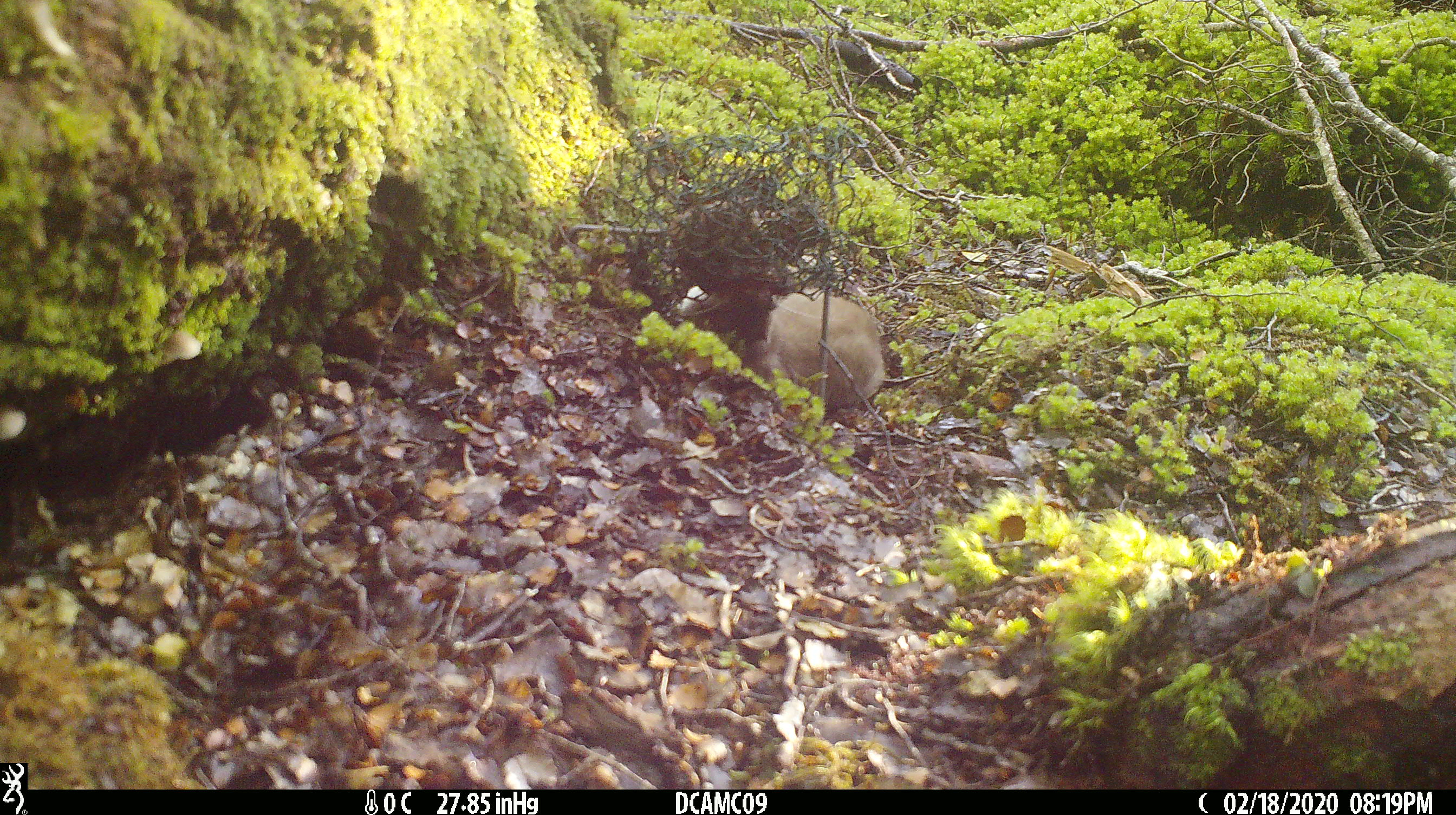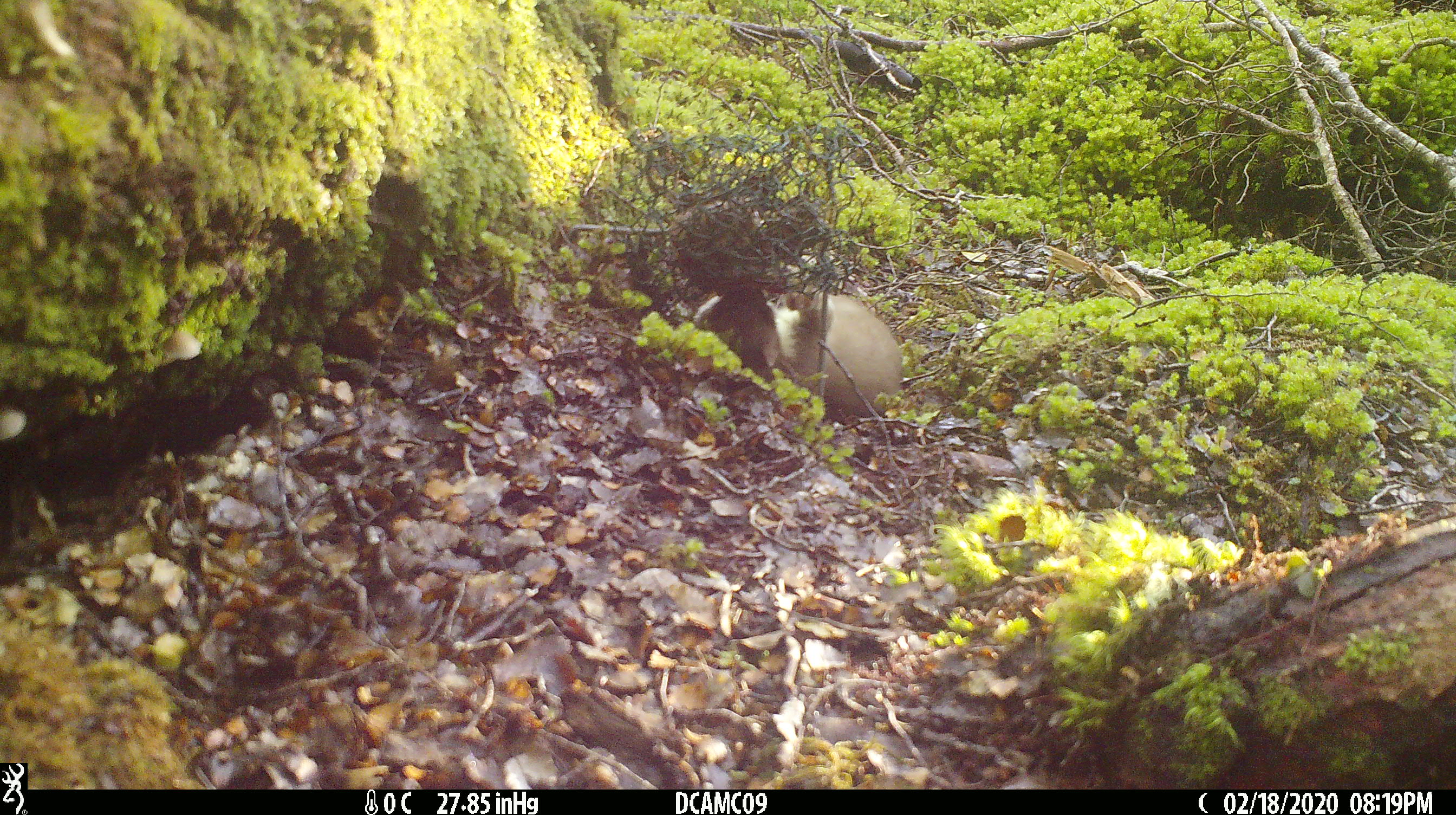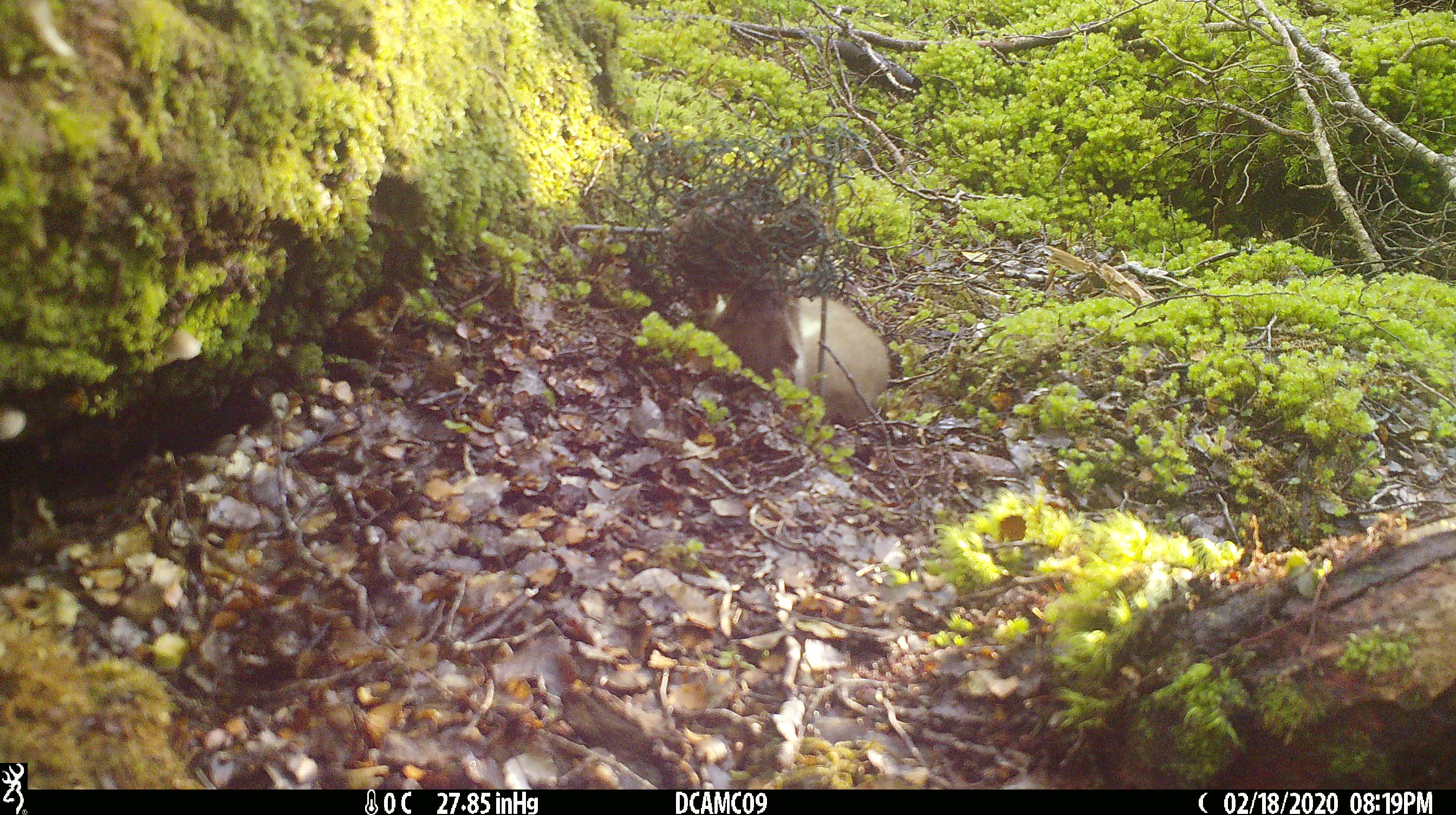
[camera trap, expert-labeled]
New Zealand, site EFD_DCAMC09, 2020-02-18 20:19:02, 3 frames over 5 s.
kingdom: Animalia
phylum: Chordata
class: Mammalia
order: Carnivora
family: Mustelidae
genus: Mustela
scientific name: Mustela erminea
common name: stoat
Stoat (Mustela erminea).